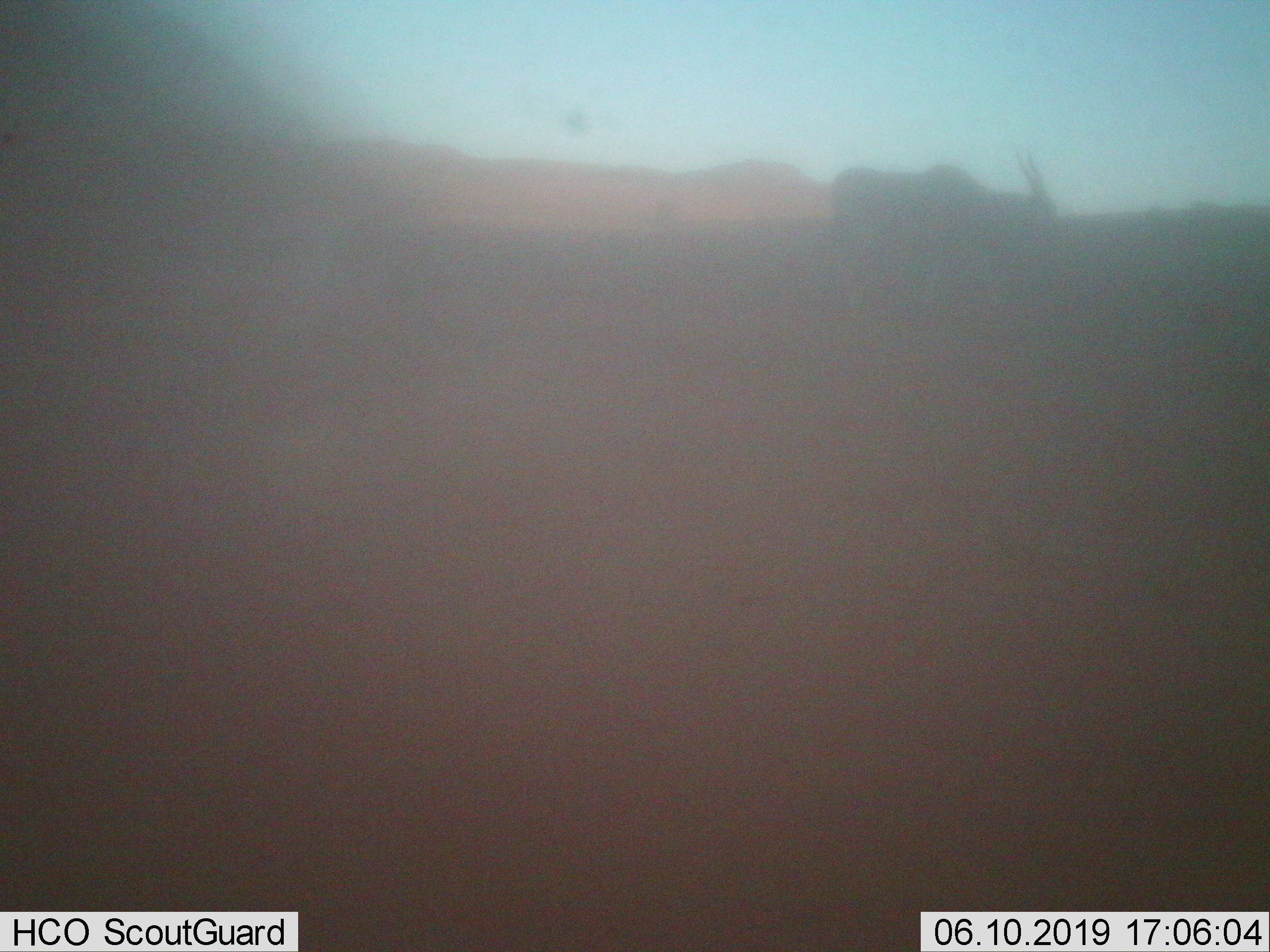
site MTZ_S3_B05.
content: unidentified animal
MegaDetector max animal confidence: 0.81